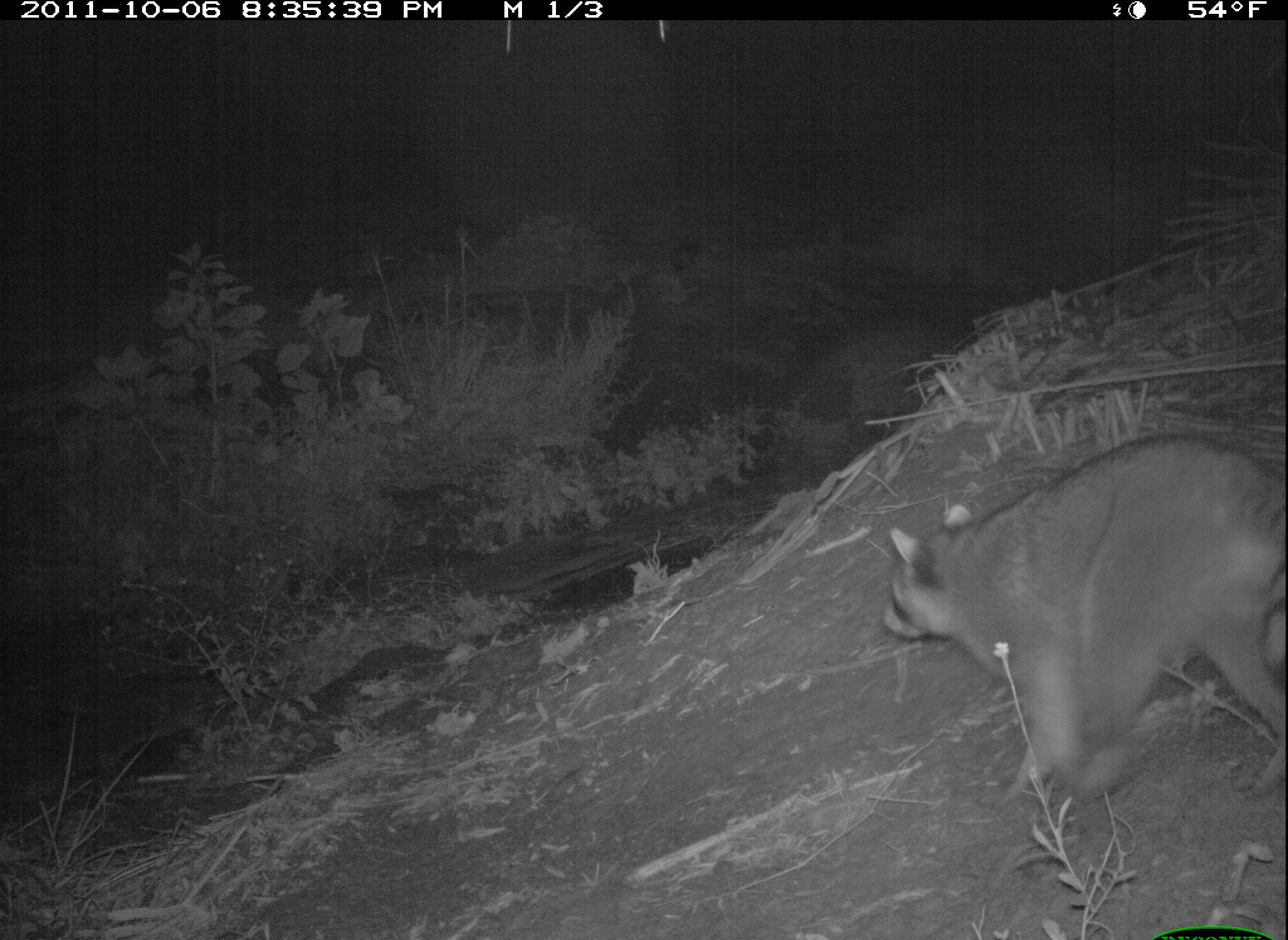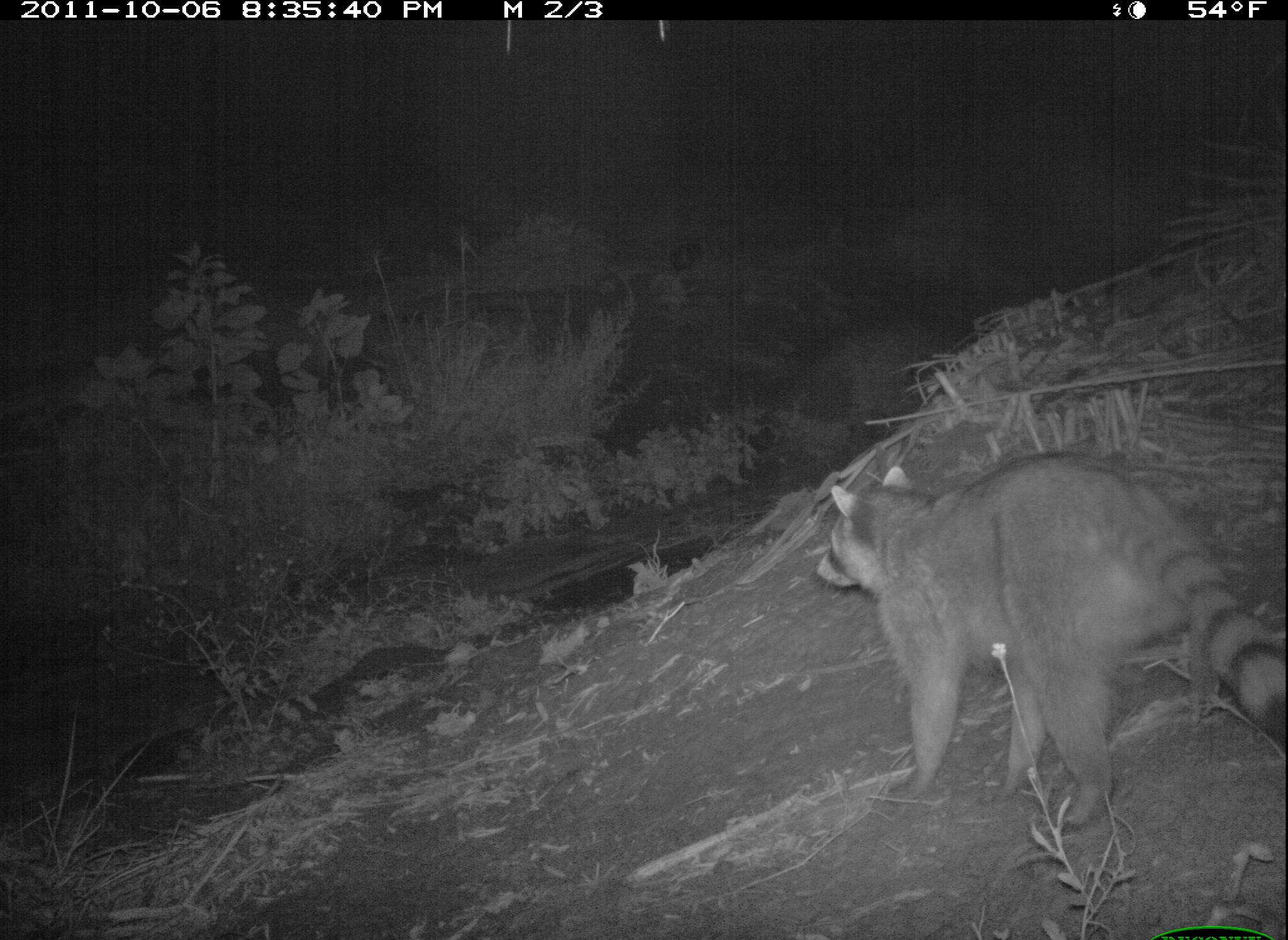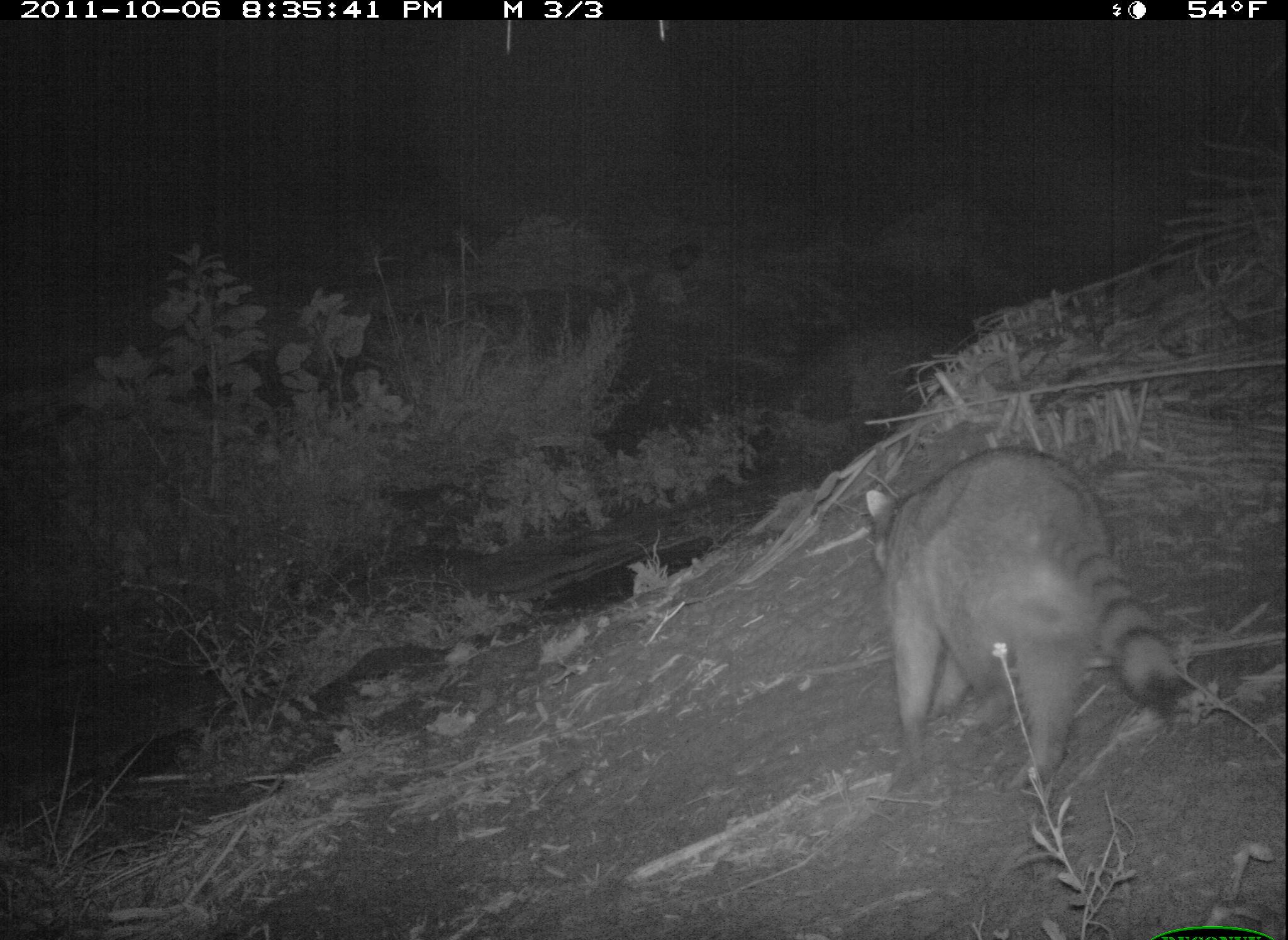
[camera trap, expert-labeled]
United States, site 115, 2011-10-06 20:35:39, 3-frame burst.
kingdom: Animalia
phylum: Chordata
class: Mammalia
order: Carnivora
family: Procyonidae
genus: Procyon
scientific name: Procyon lotor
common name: raccoon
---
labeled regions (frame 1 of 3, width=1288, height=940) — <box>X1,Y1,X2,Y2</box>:
raccoon: <box>853,427,1286,815</box>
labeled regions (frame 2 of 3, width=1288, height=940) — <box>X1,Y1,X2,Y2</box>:
raccoon: <box>778,424,1285,818</box>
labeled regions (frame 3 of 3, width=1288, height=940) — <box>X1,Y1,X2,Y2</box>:
raccoon: <box>836,438,1219,784</box>